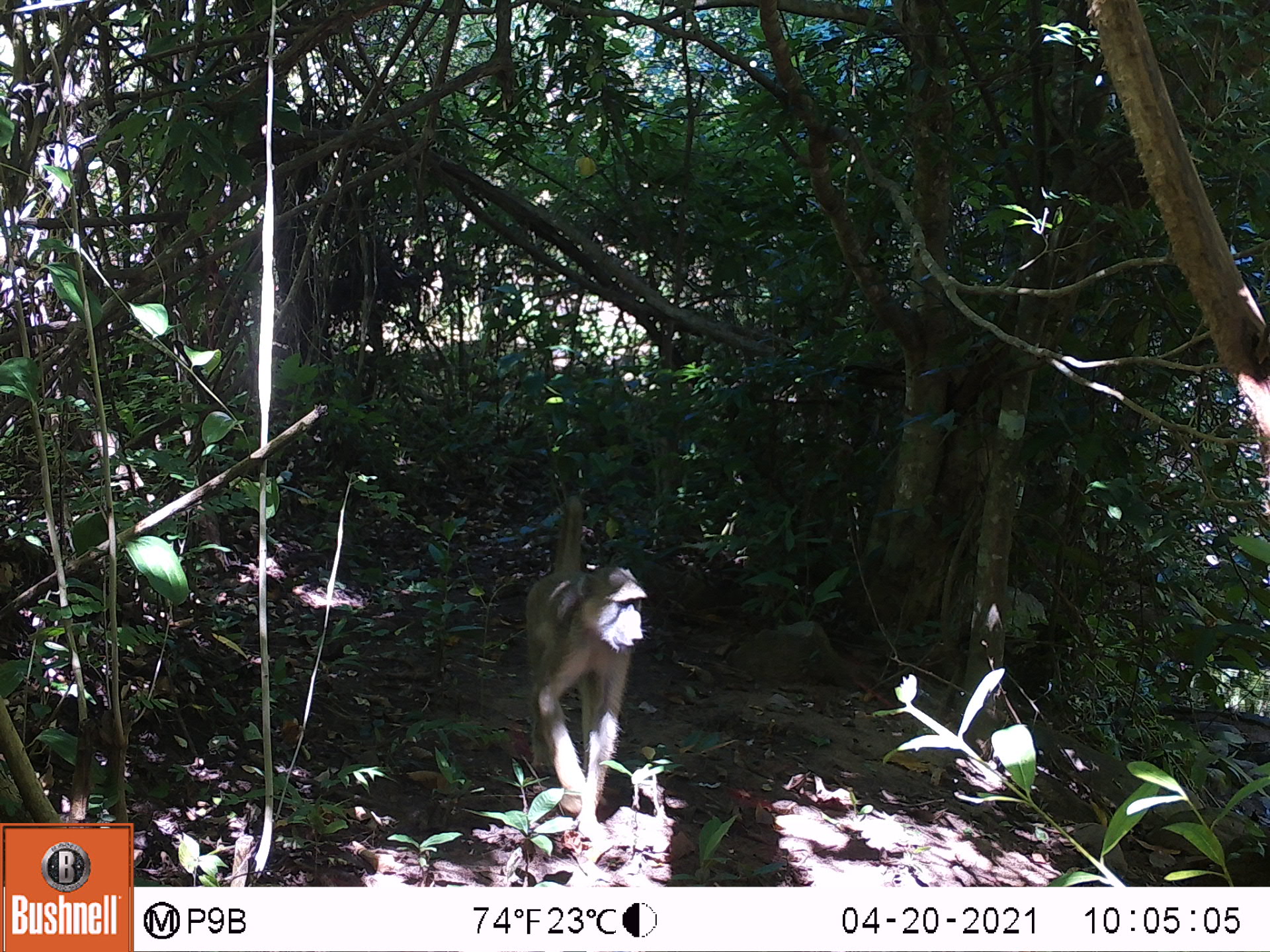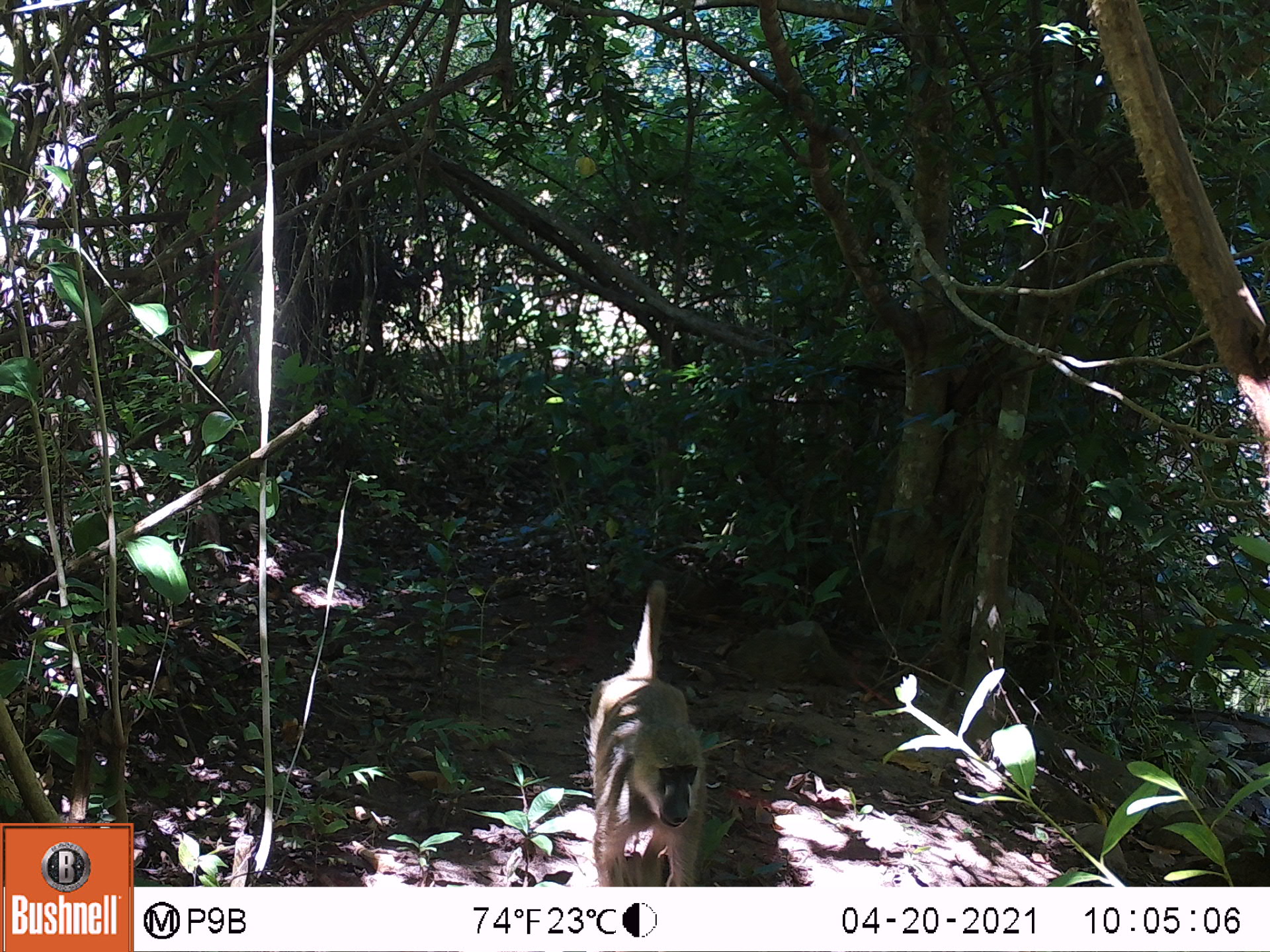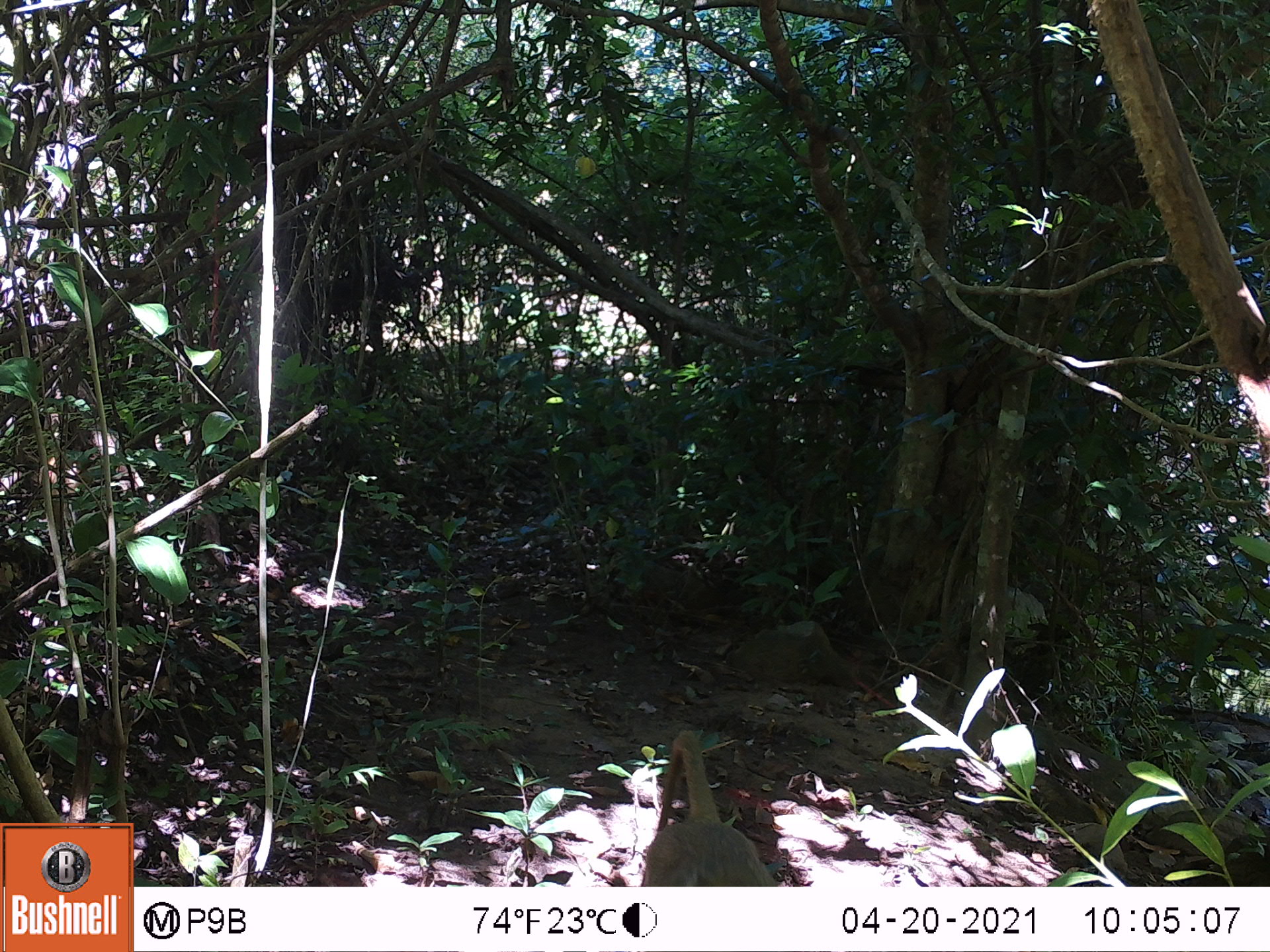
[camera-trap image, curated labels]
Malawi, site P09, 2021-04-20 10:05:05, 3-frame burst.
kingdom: Animalia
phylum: Chordata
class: Mammalia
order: Primates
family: Cercopithecidae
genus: Papio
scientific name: Papio cynocephalus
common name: yellow baboon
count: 1